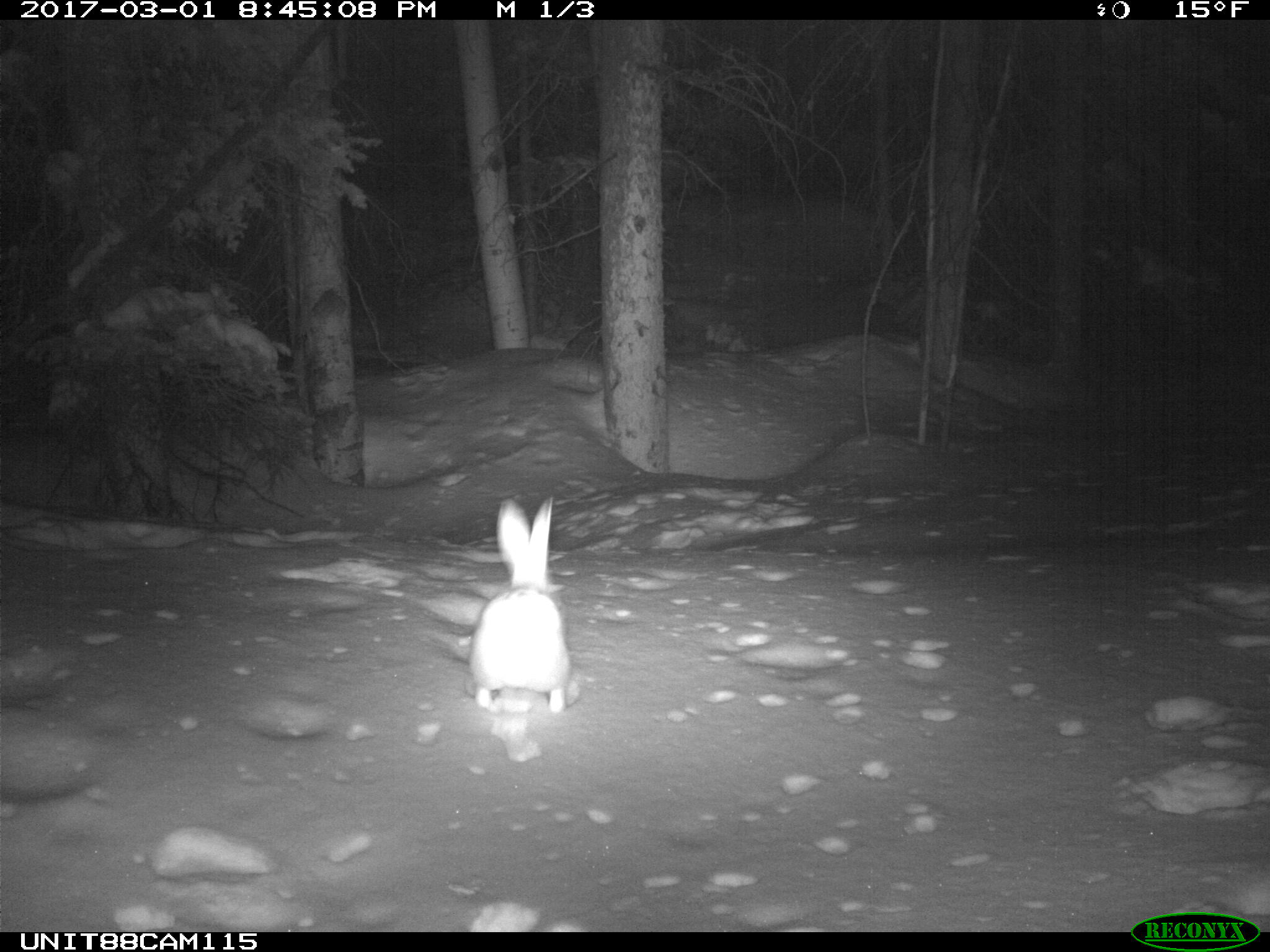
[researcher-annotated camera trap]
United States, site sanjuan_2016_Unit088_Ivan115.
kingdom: Animalia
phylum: Chordata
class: Mammalia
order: Lagomorpha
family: Leporidae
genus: Lepus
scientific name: Lepus americanus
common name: snowshoe hare